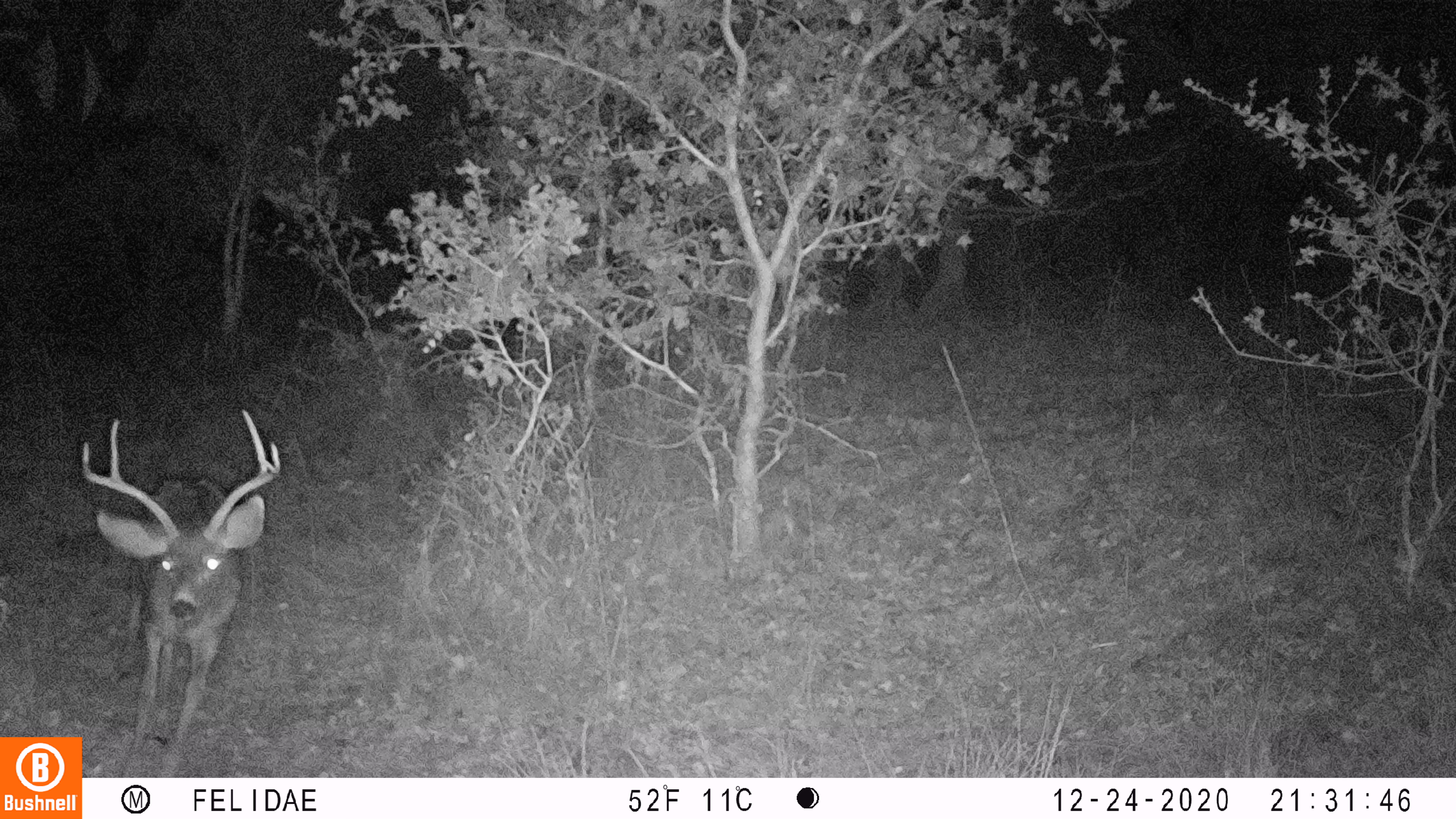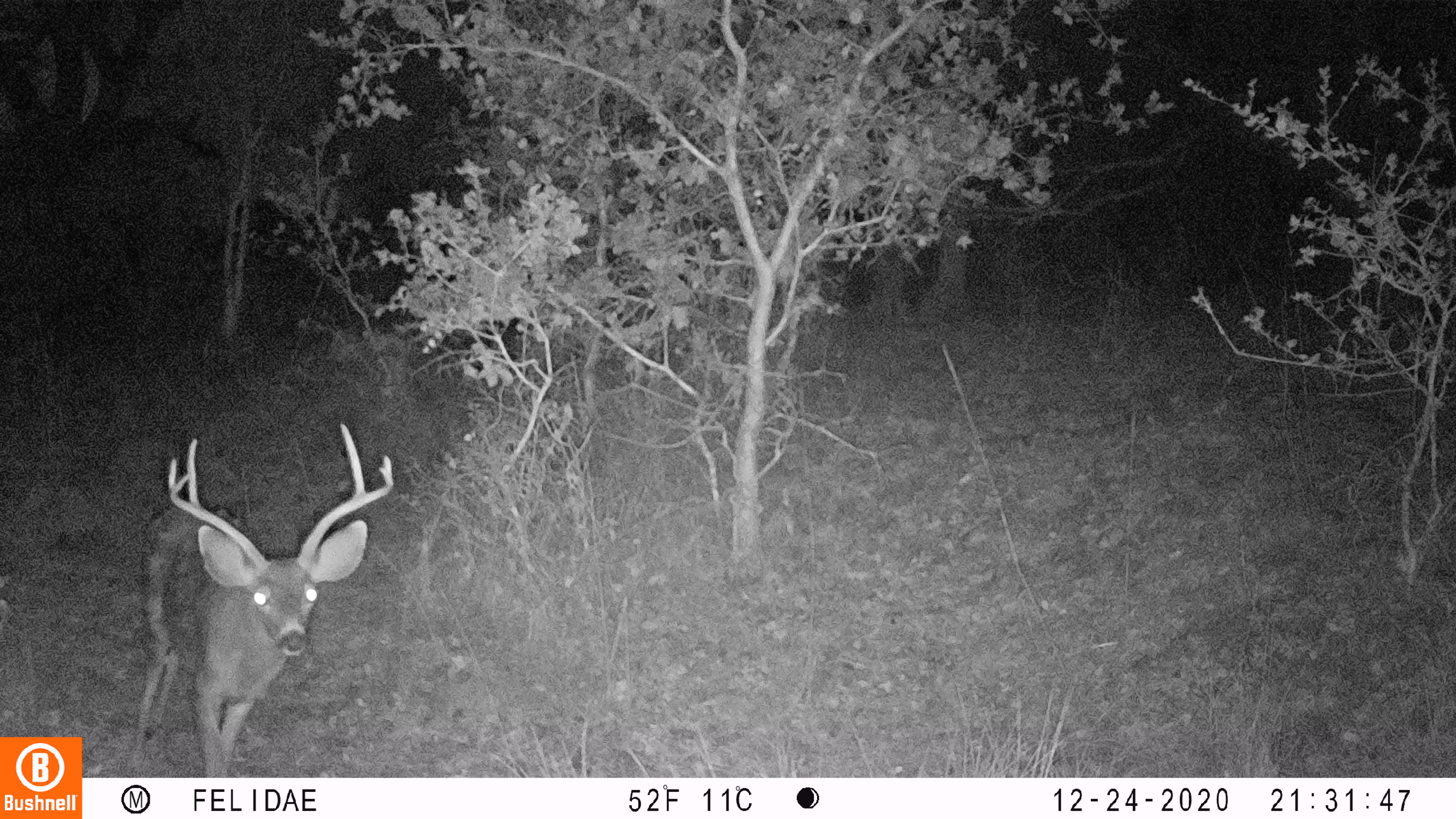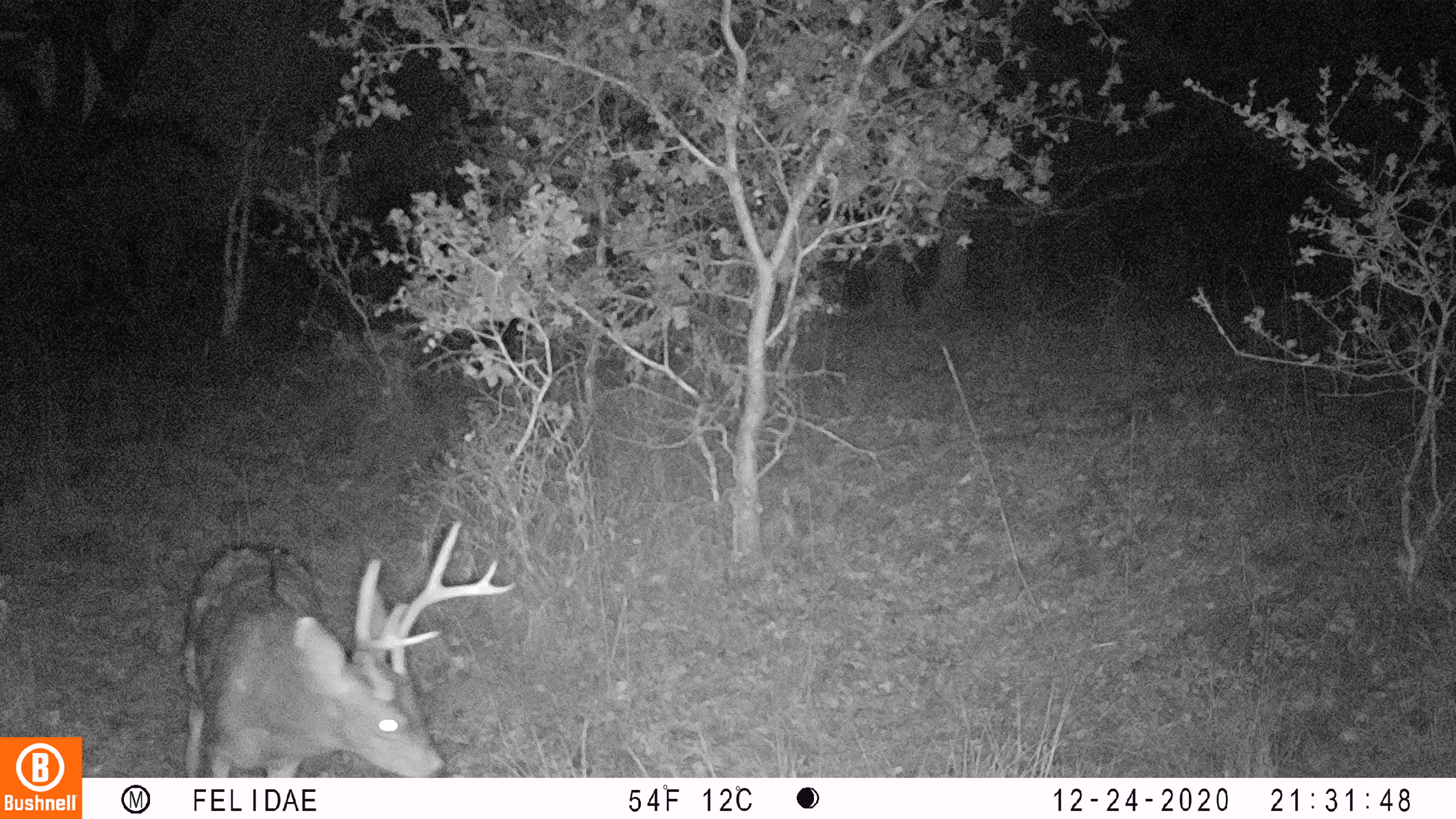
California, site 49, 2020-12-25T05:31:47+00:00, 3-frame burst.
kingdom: Animalia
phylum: Chordata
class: Mammalia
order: Artiodactyla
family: Cervidae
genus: Odocoileus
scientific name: Odocoileus hemionus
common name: mule deer